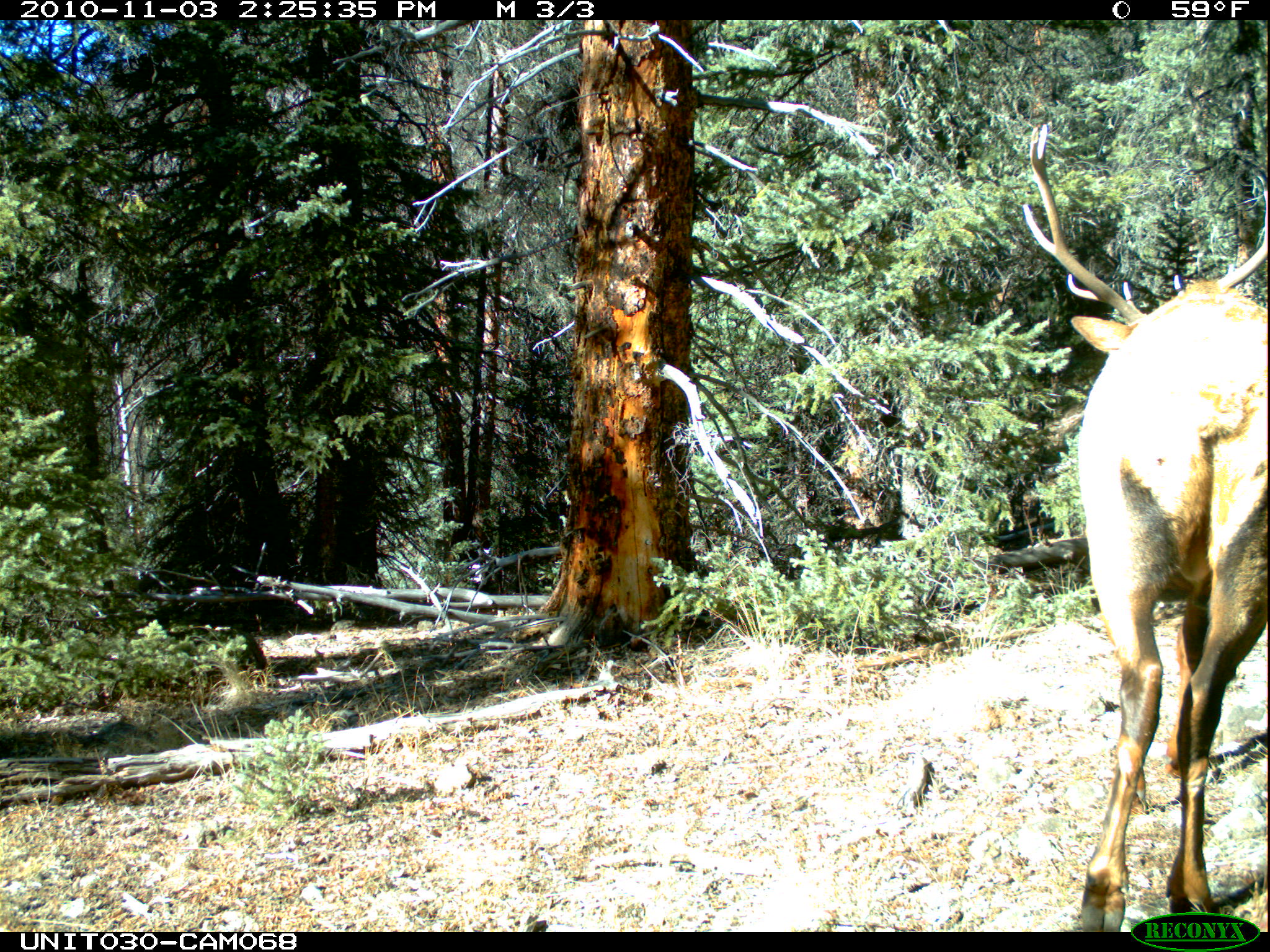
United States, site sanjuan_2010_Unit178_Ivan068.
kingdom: Animalia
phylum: Chordata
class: Mammalia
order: Artiodactyla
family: Cervidae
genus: Cervus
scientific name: Cervus elaphus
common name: red deer